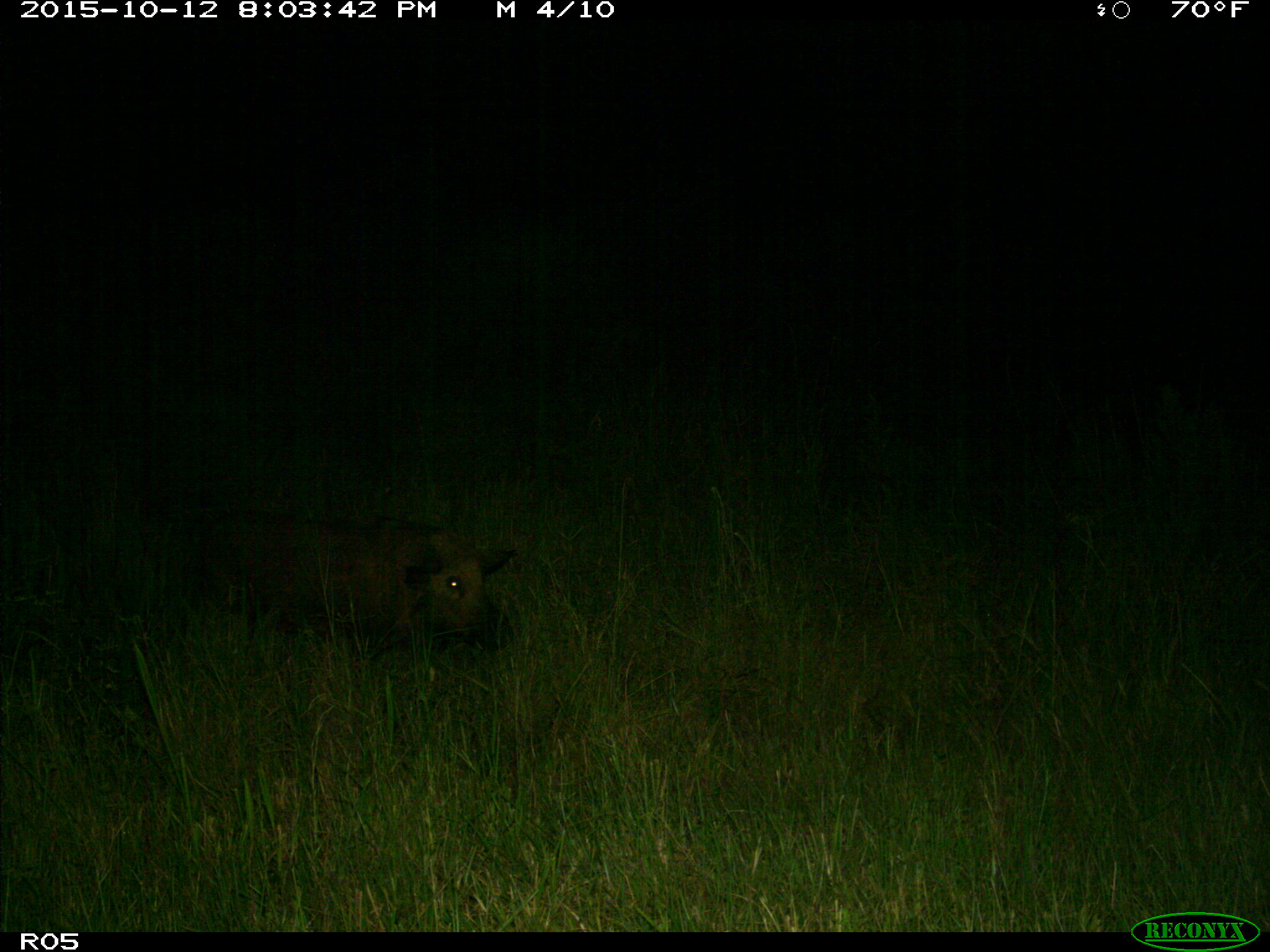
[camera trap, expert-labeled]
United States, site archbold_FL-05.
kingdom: Animalia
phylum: Chordata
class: Mammalia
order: Artiodactyla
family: Suidae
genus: Sus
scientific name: Sus scrofa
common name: wild boar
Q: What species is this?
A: Sus scrofa (wild boar).